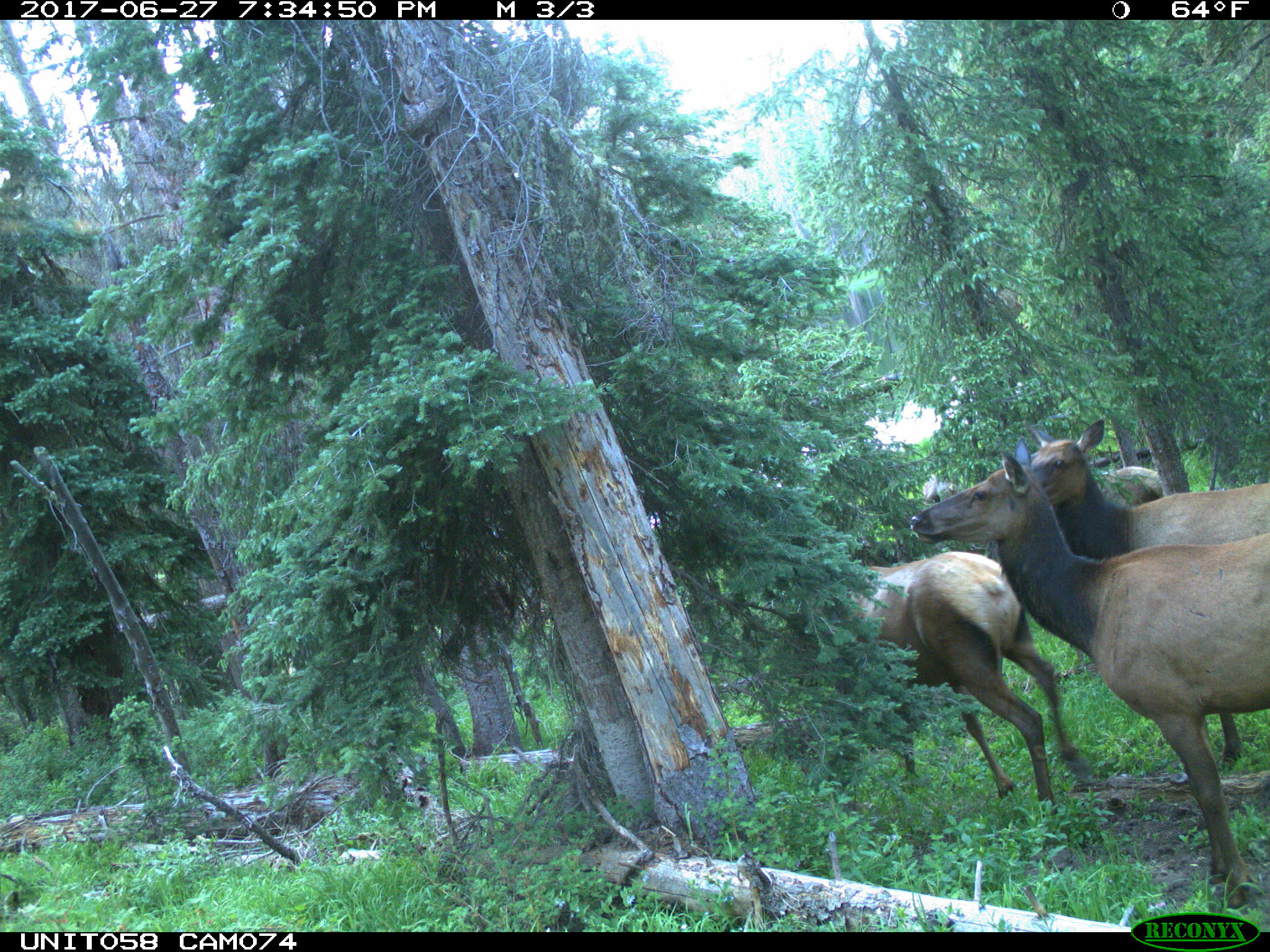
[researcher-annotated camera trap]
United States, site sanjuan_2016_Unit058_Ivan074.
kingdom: Animalia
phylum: Chordata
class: Mammalia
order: Artiodactyla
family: Cervidae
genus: Cervus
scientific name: Cervus elaphus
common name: red deer